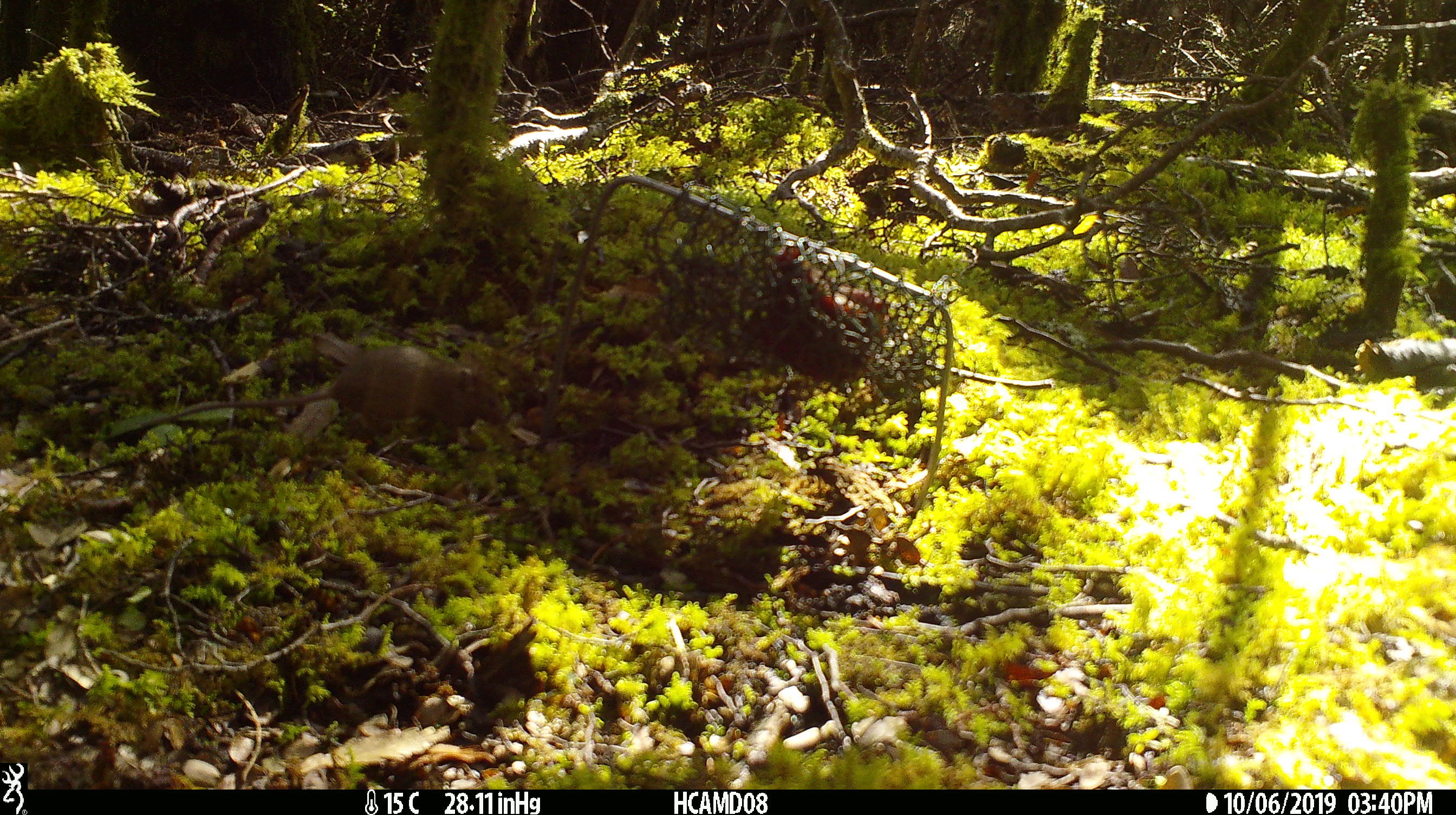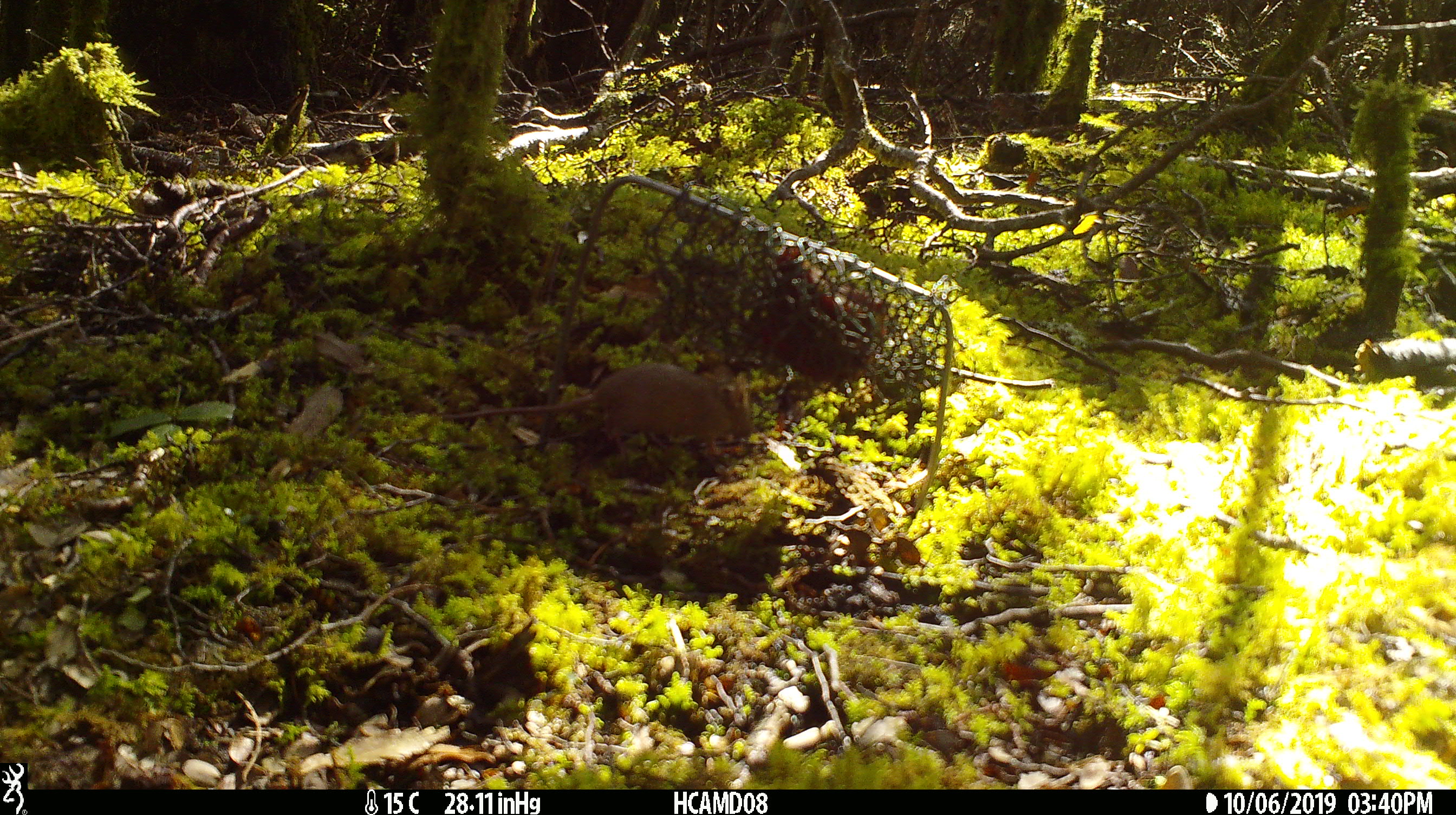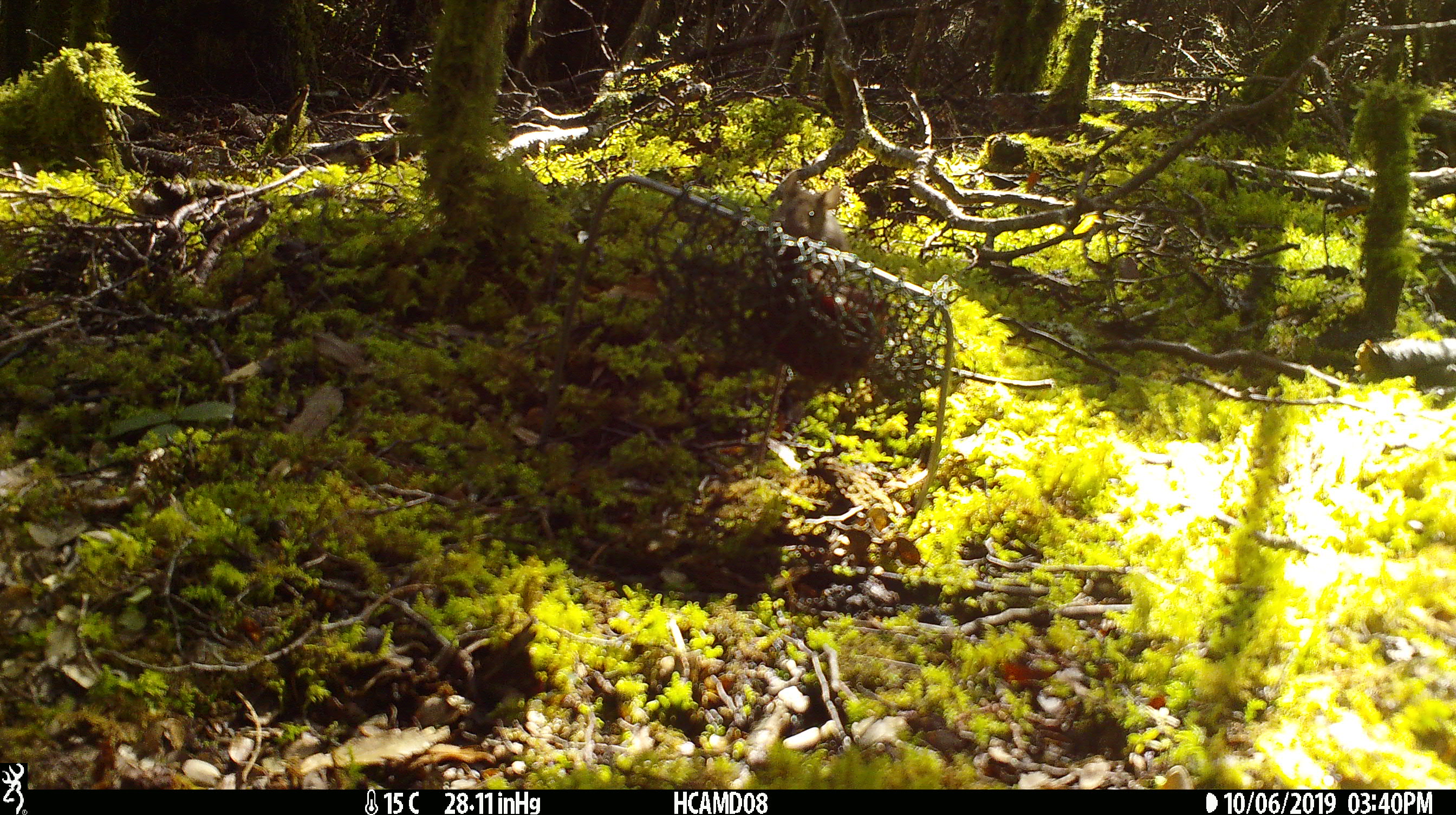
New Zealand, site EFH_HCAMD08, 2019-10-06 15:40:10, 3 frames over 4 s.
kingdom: Animalia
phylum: Chordata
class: Mammalia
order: Rodentia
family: Muridae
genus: Mus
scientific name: Mus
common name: mouse